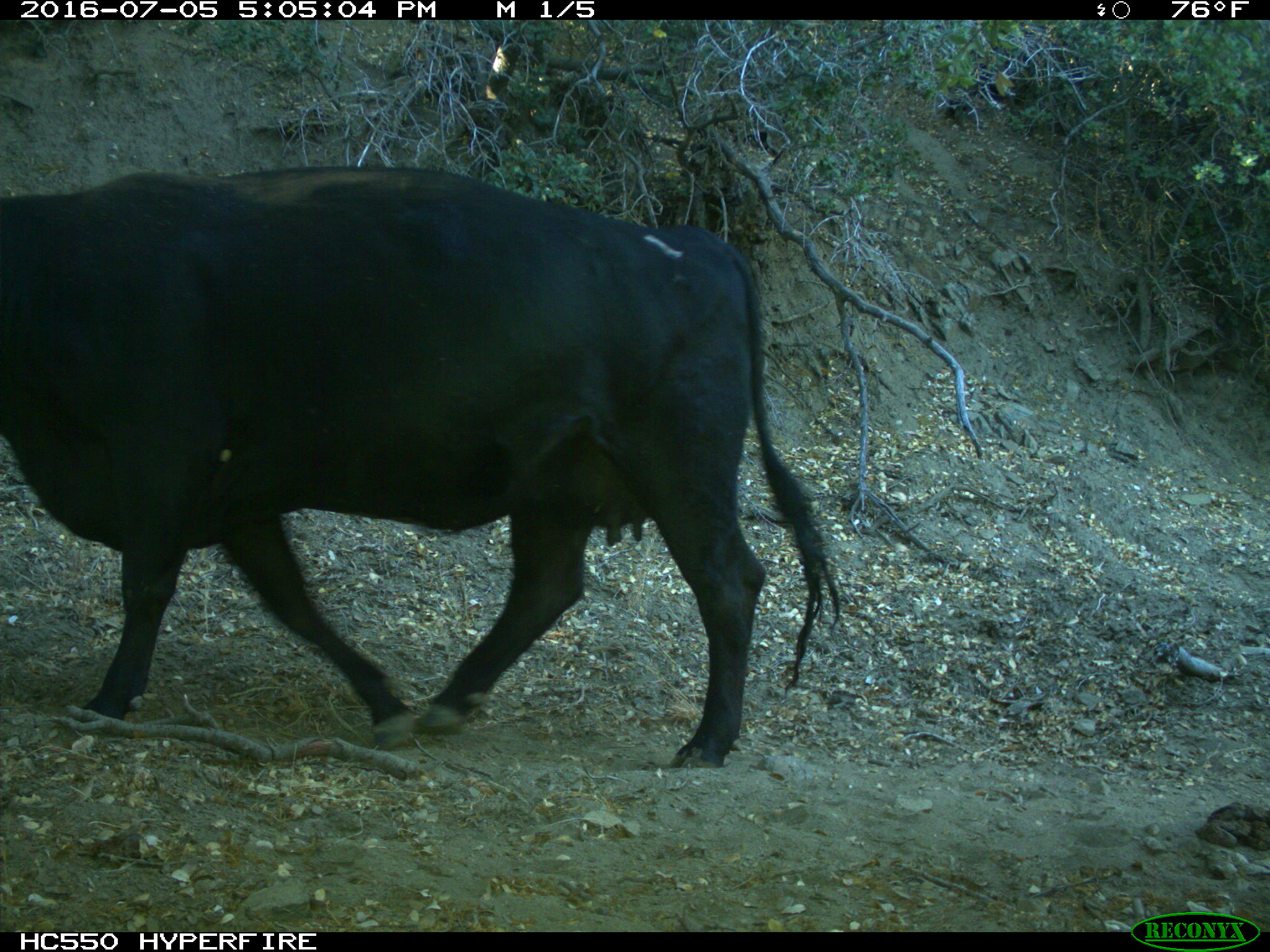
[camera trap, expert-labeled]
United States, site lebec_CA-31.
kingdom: Animalia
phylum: Chordata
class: Mammalia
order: Artiodactyla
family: Bovidae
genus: Bos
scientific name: Bos taurus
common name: domestic cow